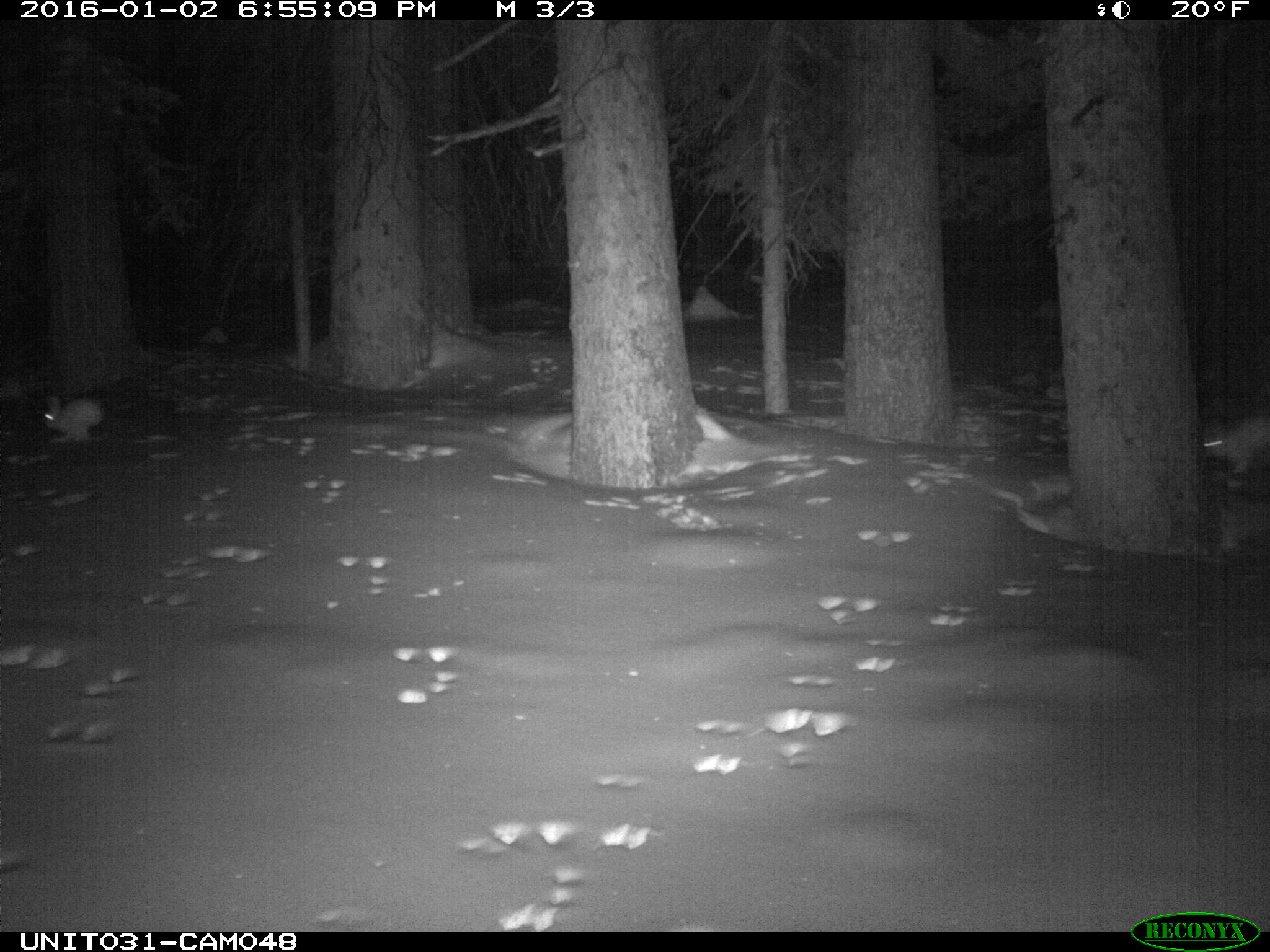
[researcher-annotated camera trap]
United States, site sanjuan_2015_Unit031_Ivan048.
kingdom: Animalia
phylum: Chordata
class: Mammalia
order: Lagomorpha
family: Leporidae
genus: Lepus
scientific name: Lepus americanus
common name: snowshoe hare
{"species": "Lepus americanus (snowshoe hare)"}